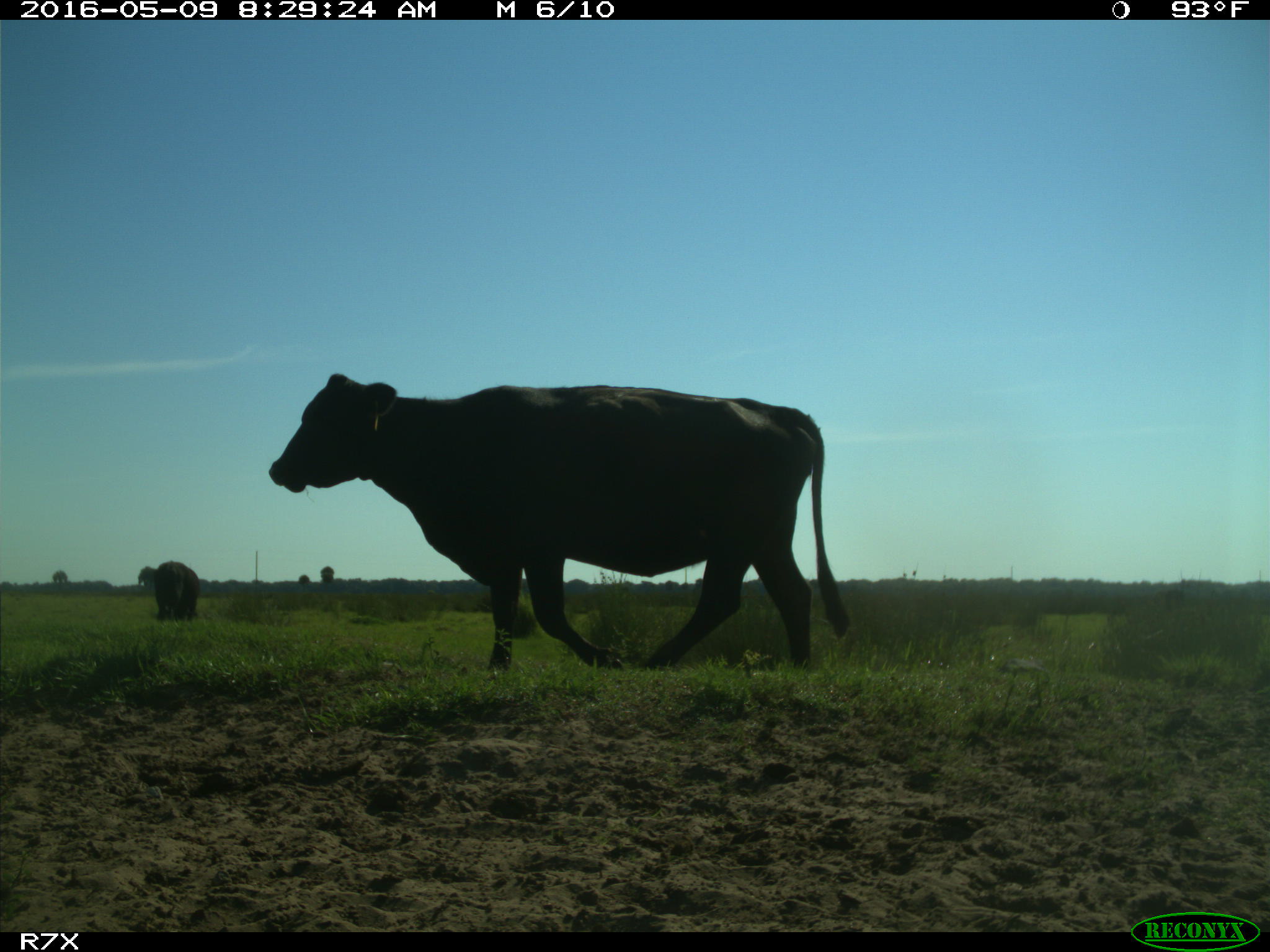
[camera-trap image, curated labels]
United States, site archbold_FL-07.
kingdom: Animalia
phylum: Chordata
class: Mammalia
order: Artiodactyla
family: Bovidae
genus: Bos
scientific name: Bos taurus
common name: domestic cow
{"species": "Bos taurus (domestic cow)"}